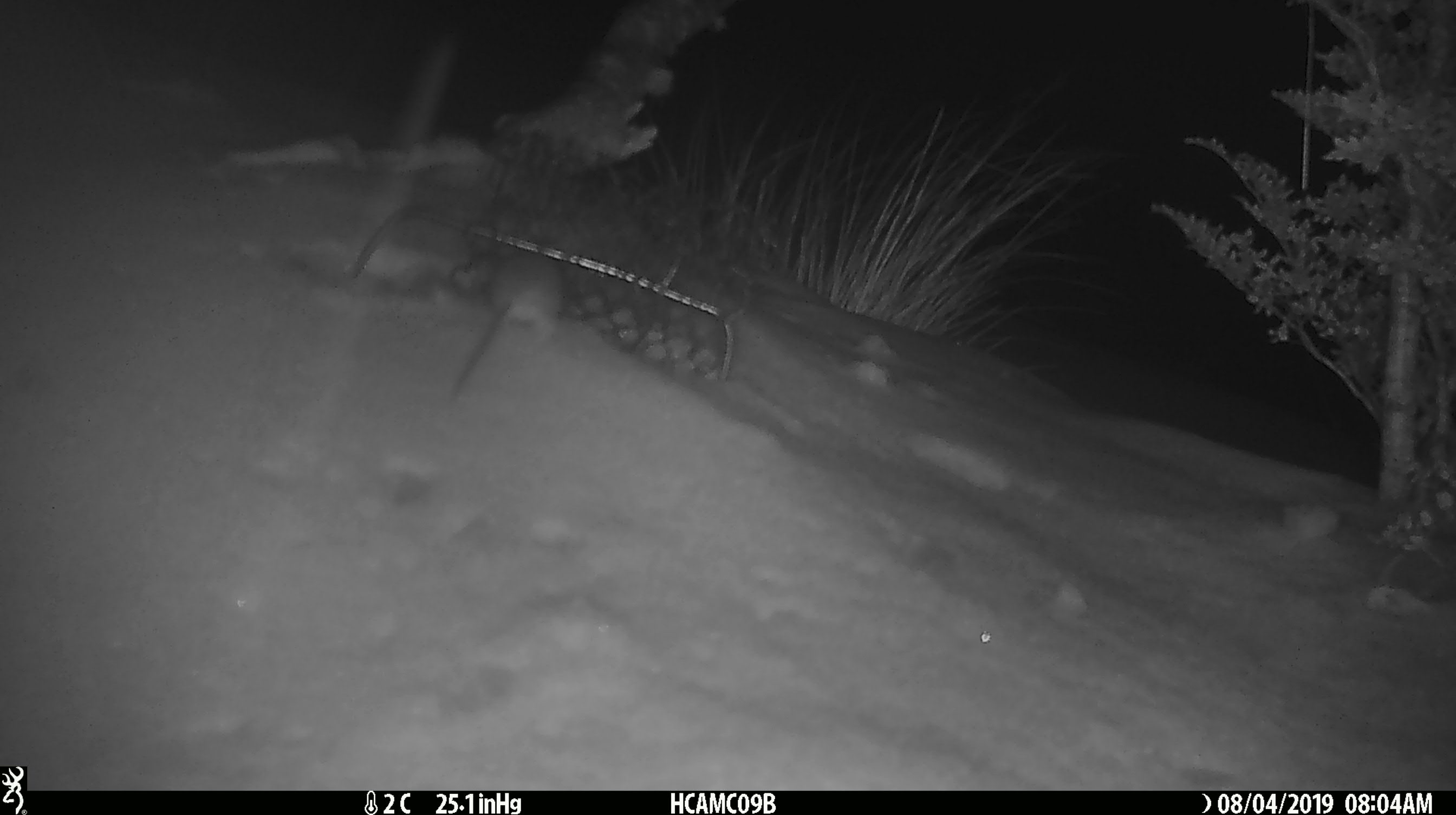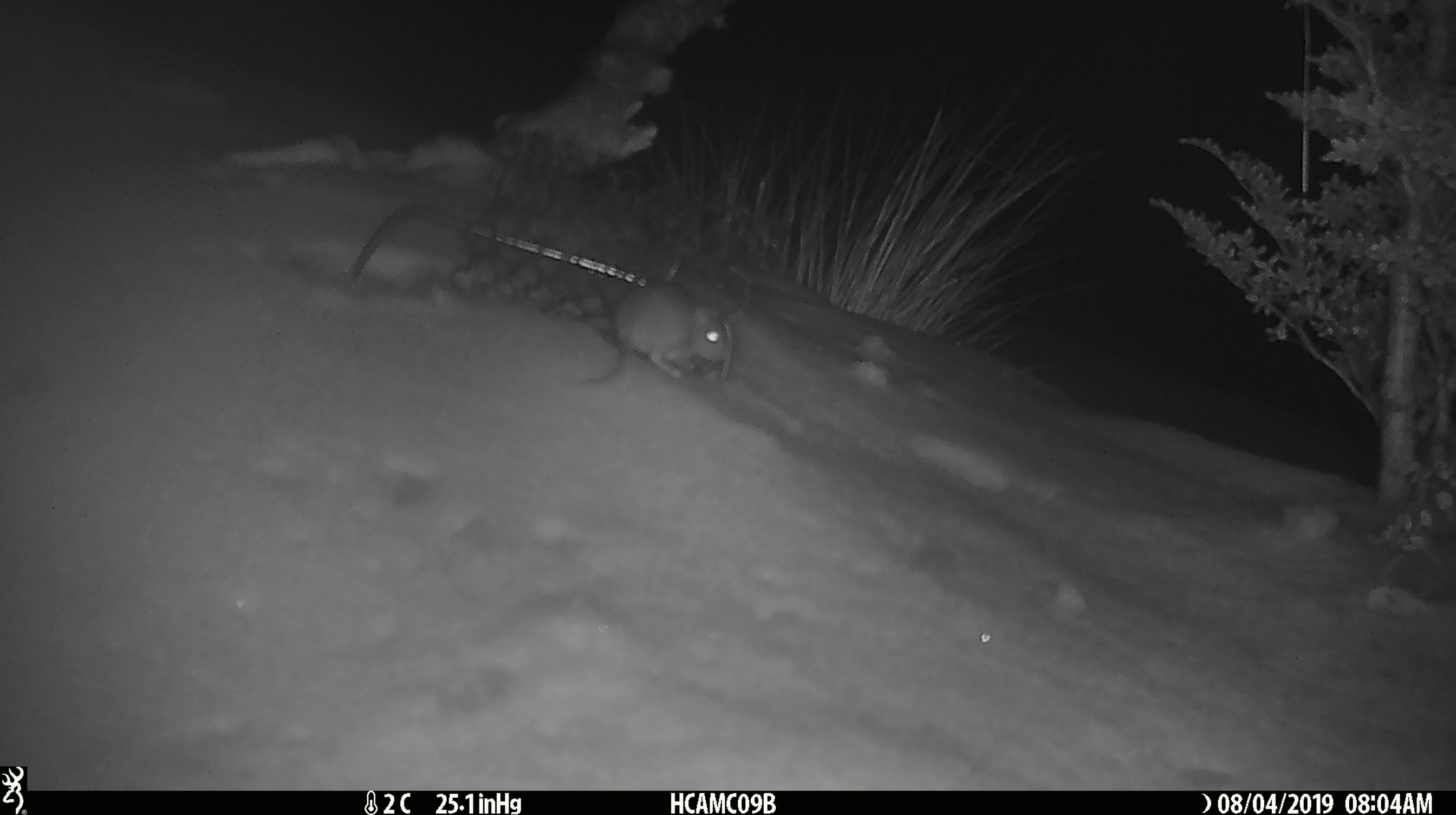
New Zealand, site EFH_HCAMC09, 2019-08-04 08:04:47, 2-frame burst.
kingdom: Animalia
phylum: Chordata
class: Mammalia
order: Rodentia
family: Muridae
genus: Mus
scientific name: Mus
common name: mouse